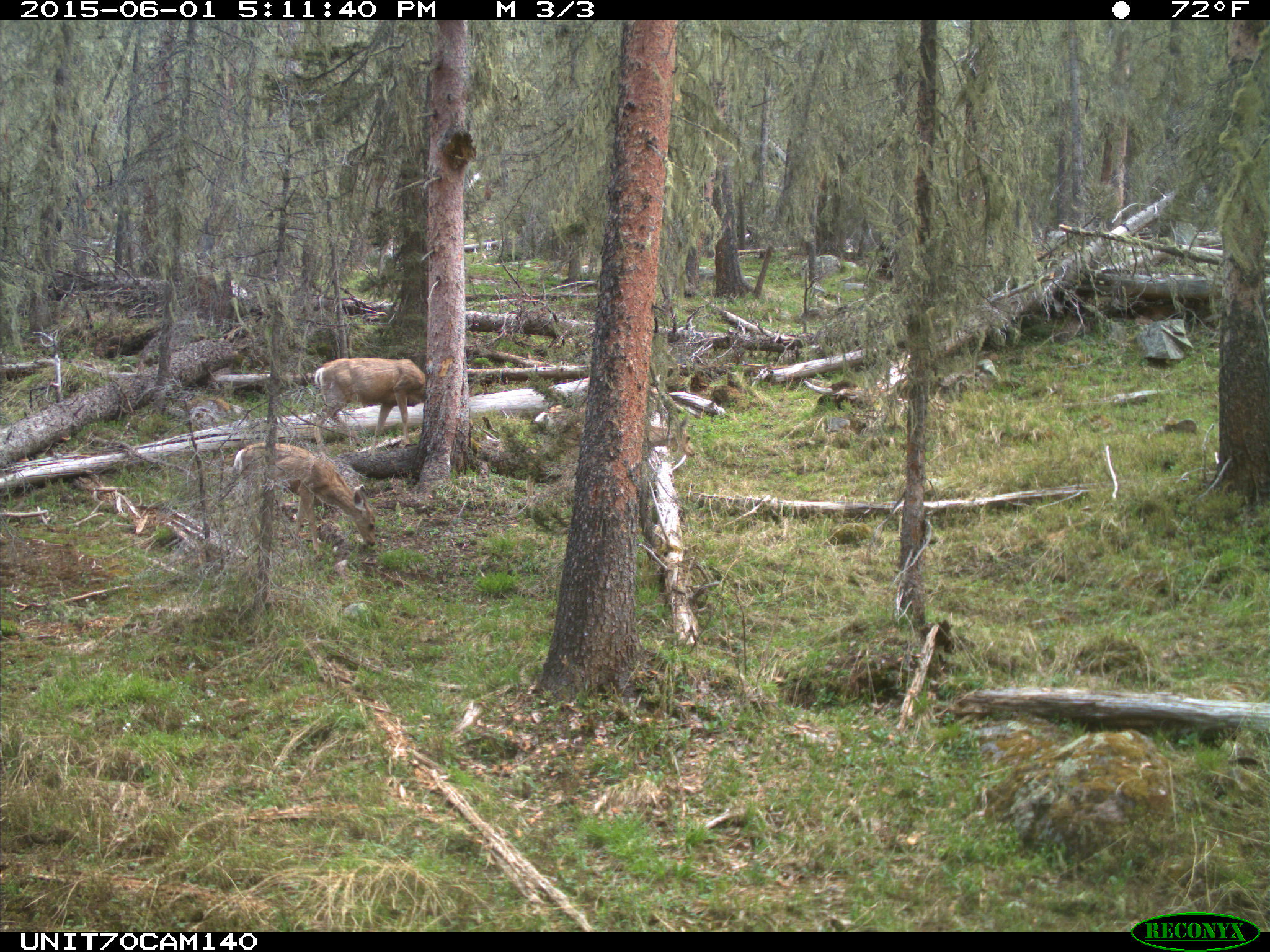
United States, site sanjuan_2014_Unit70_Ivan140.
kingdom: Animalia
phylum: Chordata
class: Mammalia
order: Artiodactyla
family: Cervidae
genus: Odocoileus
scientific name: Odocoileus hemionus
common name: mule deer